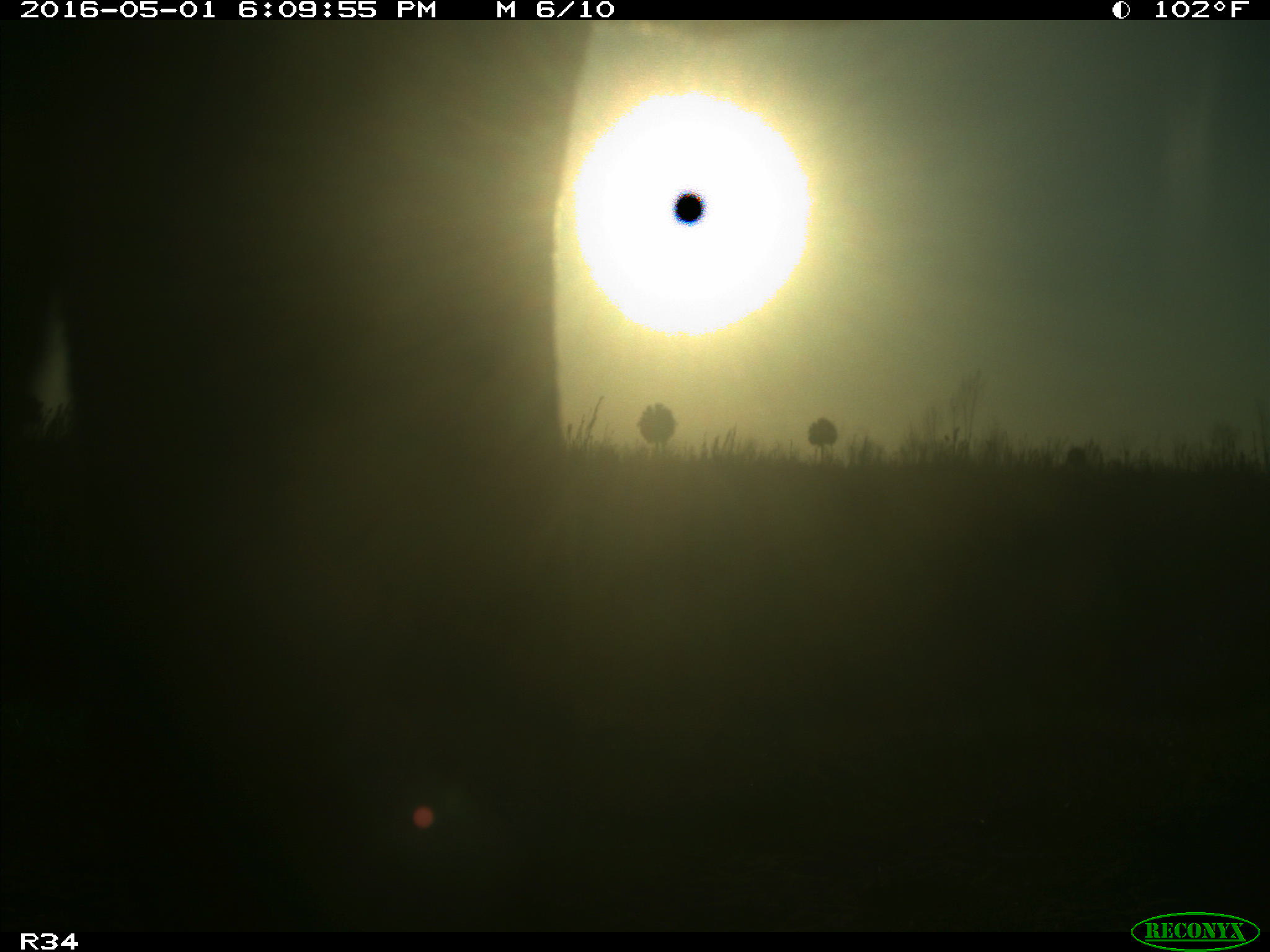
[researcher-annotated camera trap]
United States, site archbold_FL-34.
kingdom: Animalia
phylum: Chordata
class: Mammalia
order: Artiodactyla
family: Bovidae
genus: Bos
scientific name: Bos taurus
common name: domestic cow